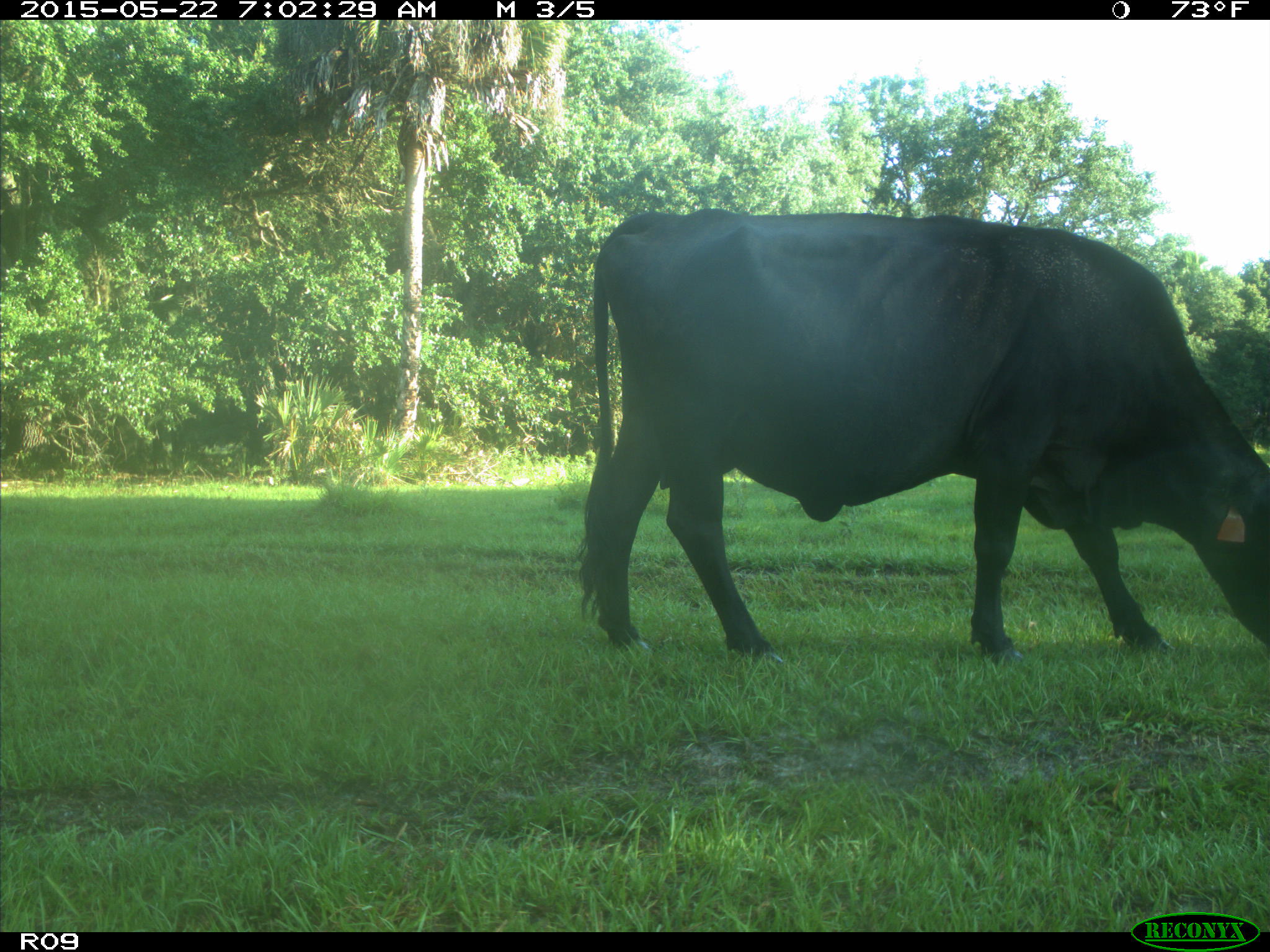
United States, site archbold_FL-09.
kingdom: Animalia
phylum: Chordata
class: Mammalia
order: Artiodactyla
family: Bovidae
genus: Bos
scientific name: Bos taurus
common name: domestic cow